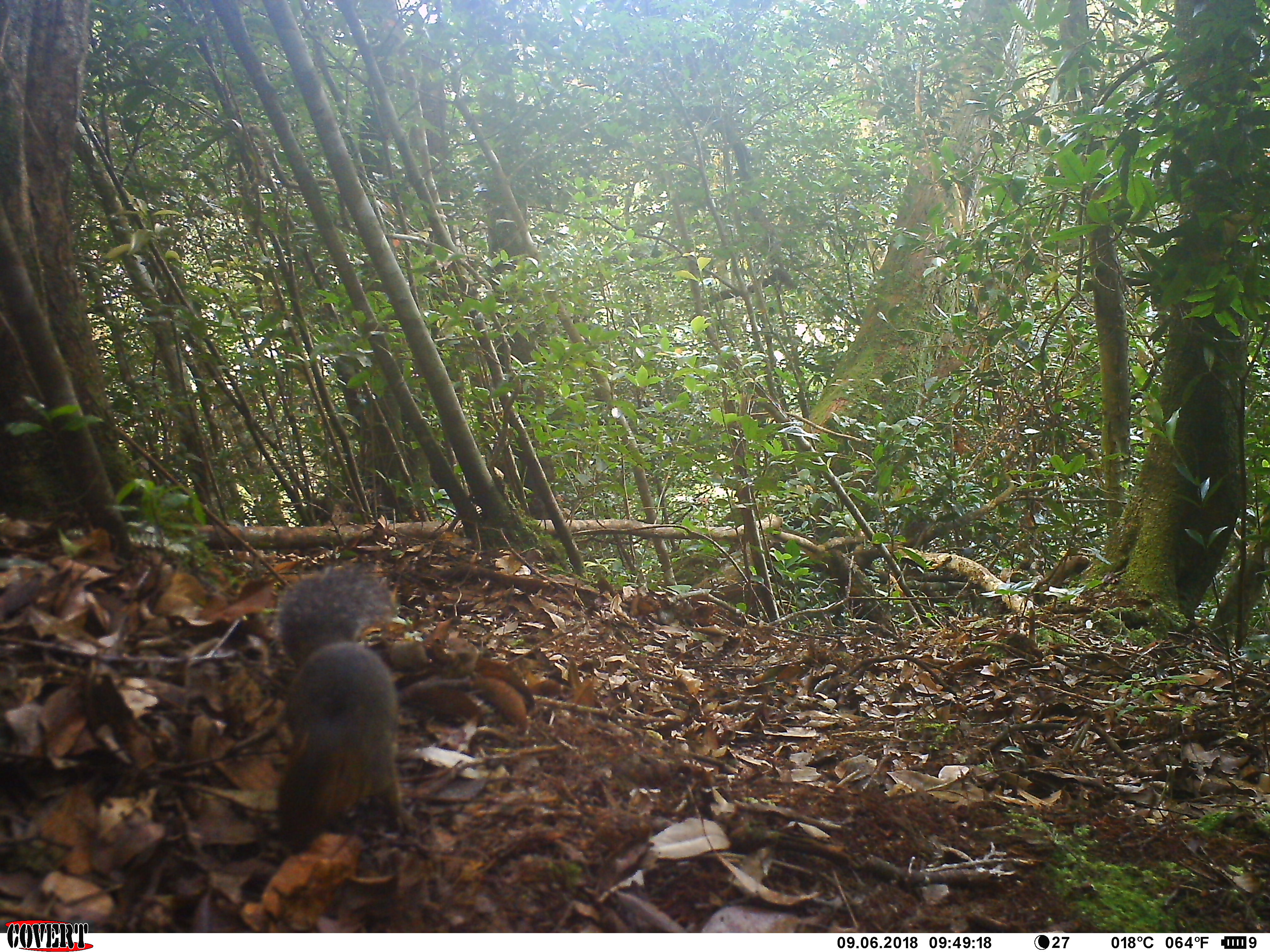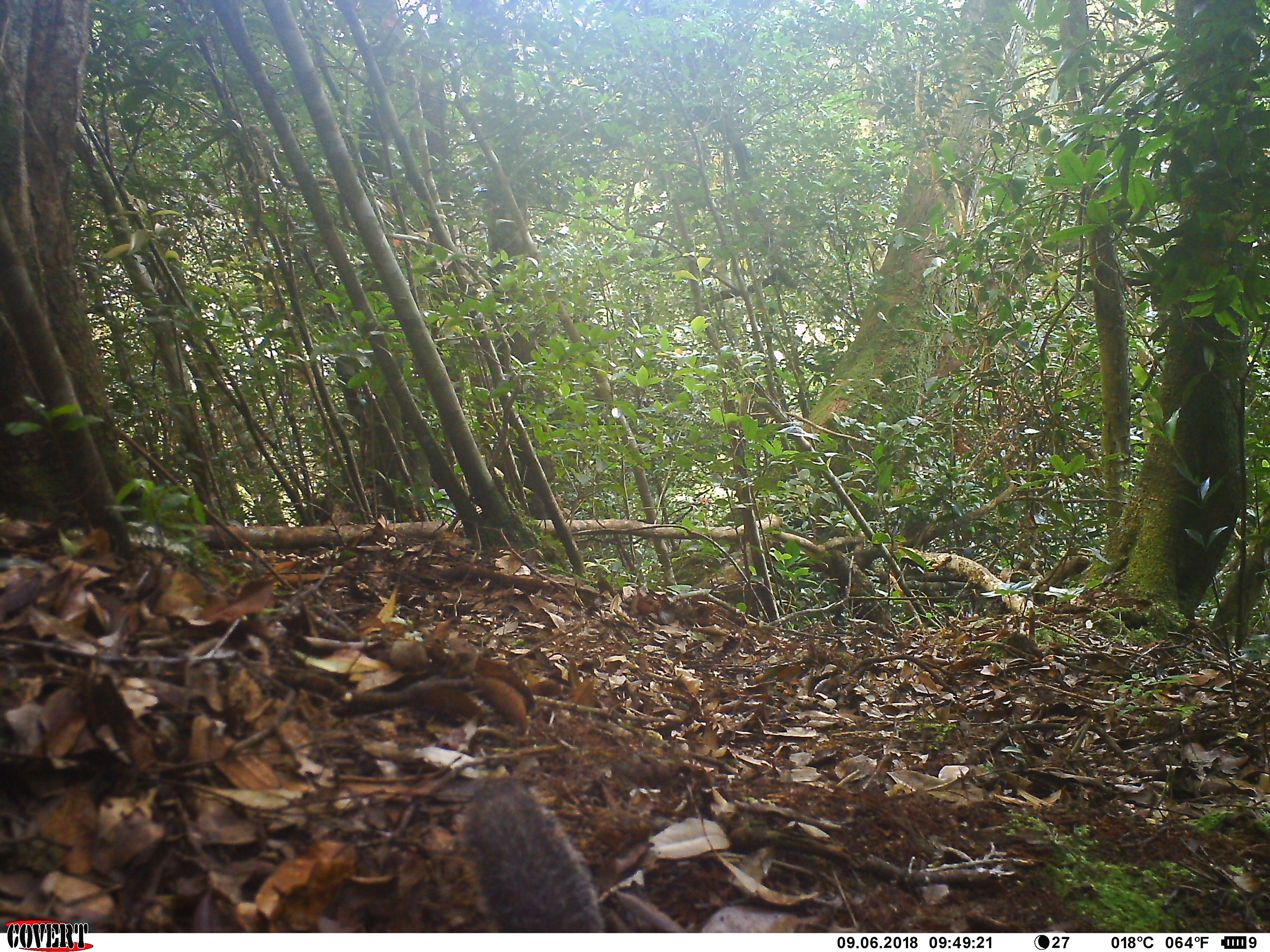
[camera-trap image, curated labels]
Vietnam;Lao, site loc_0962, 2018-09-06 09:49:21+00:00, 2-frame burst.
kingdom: Animalia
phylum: Chordata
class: Mammalia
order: Rodentia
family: Sciuridae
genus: Dremomys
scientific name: Dremomys rufigenis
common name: red-cheeked squirrel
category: red cheeked squirrel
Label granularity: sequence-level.